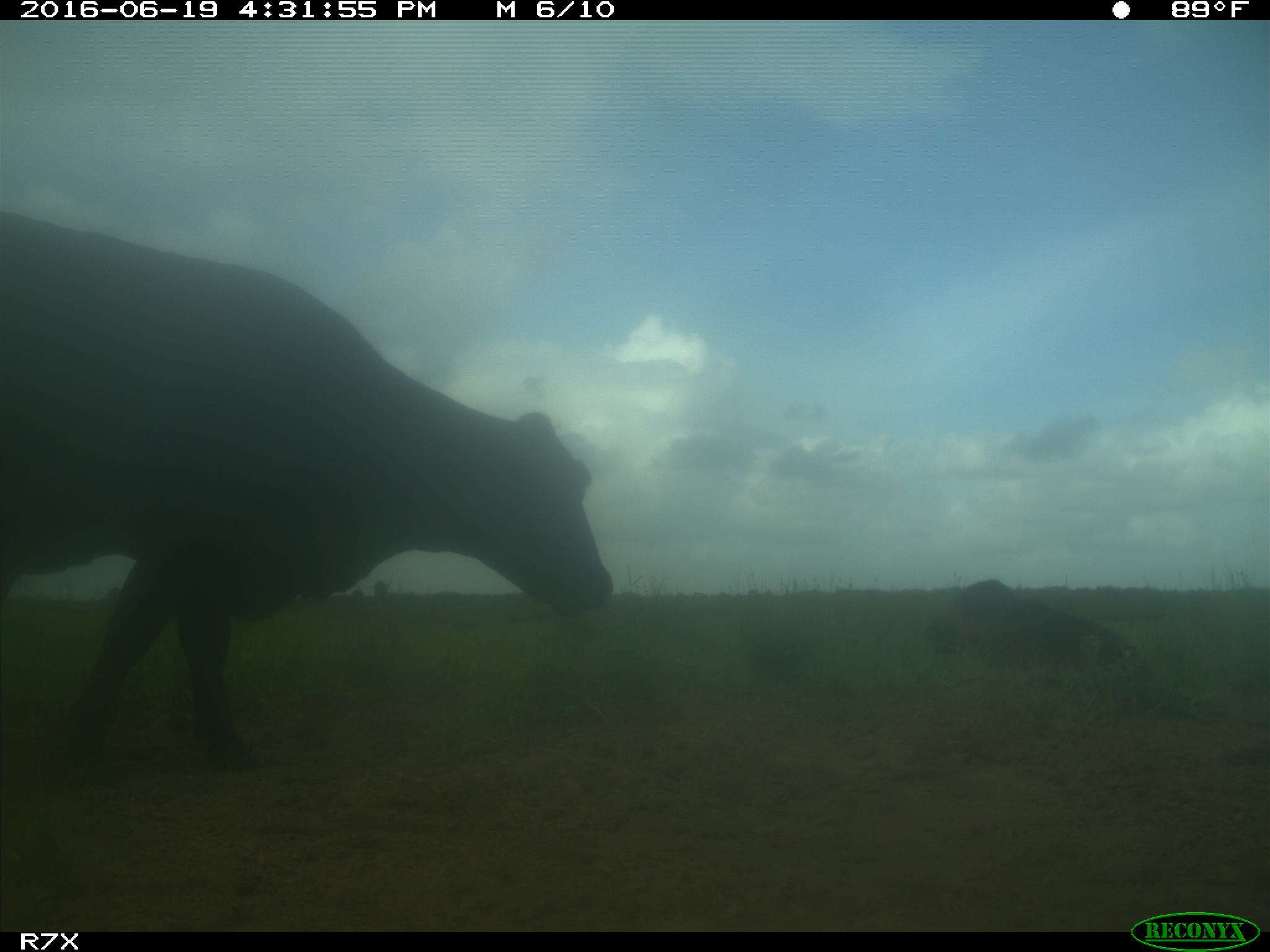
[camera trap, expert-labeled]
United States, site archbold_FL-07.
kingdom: Animalia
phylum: Chordata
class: Mammalia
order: Artiodactyla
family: Bovidae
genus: Bos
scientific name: Bos taurus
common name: domestic cow